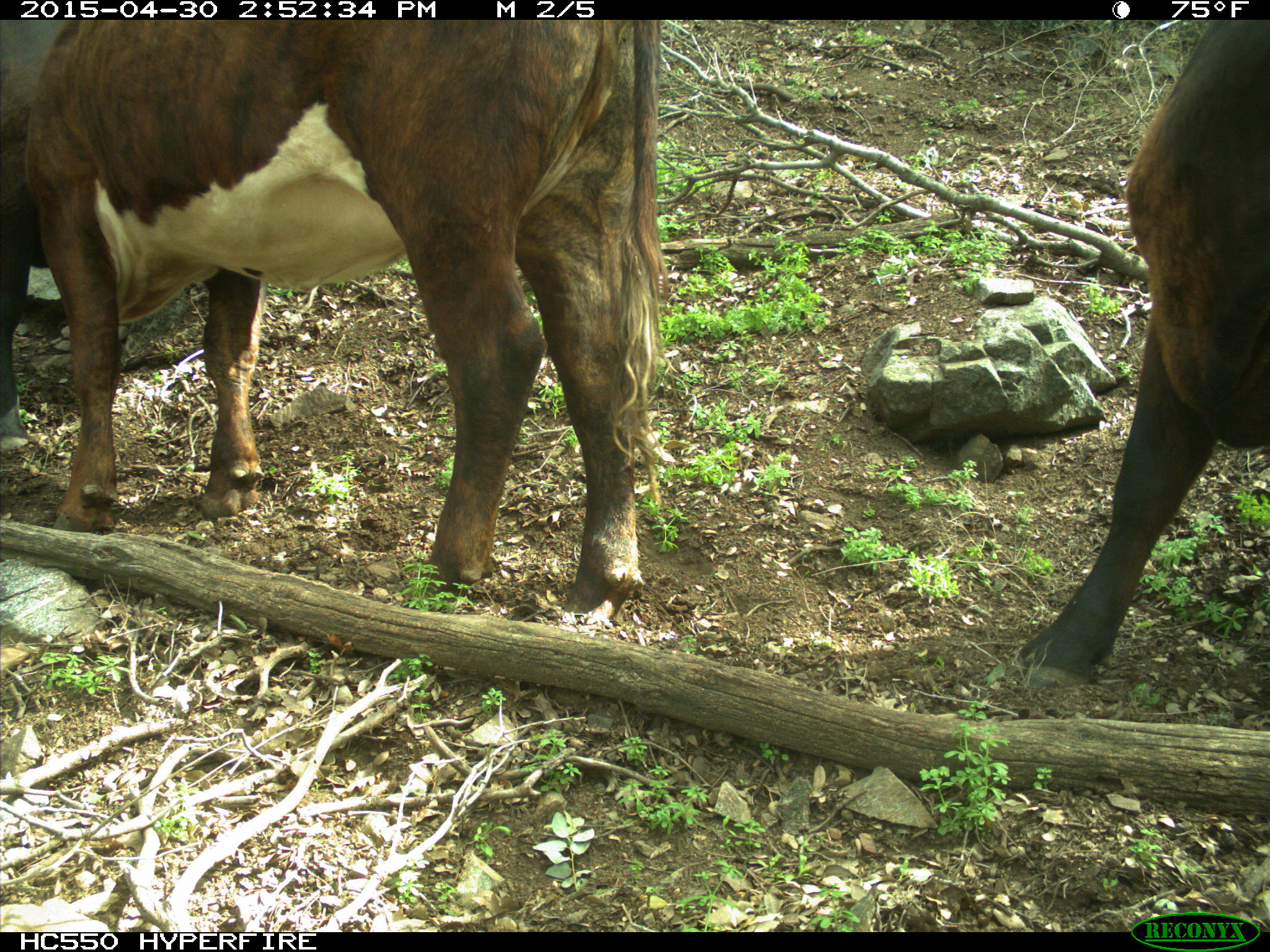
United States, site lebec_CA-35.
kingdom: Animalia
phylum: Chordata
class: Mammalia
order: Artiodactyla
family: Bovidae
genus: Bos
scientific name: Bos taurus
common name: domestic cow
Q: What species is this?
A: Bos taurus (domestic cow).